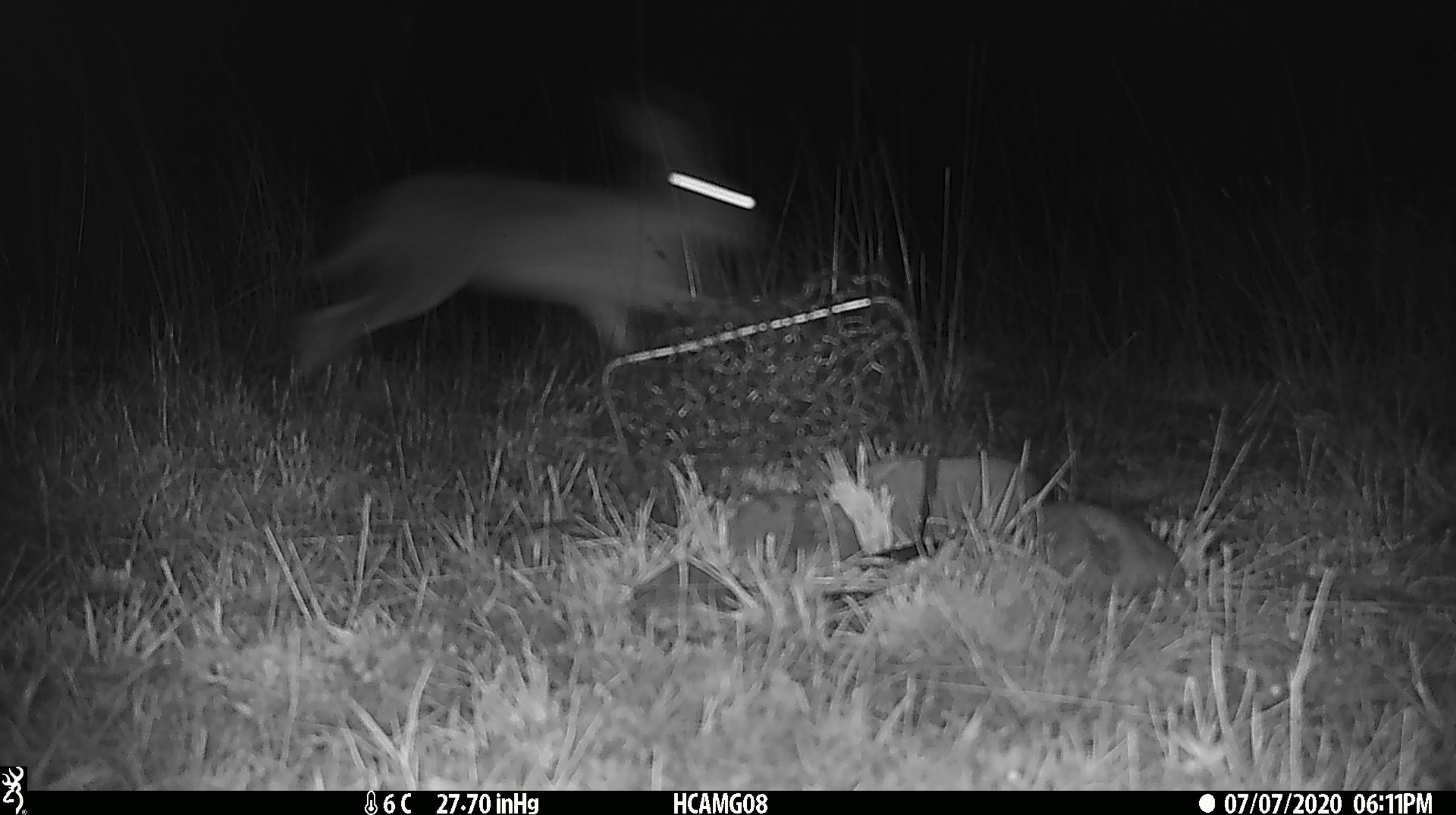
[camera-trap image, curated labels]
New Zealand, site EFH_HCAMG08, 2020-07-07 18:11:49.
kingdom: Animalia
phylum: Chordata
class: Mammalia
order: Lagomorpha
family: Leporidae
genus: Lepus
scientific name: Lepus europaeus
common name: brown hare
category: hare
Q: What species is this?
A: Hare (brown hare) (Lepus europaeus).